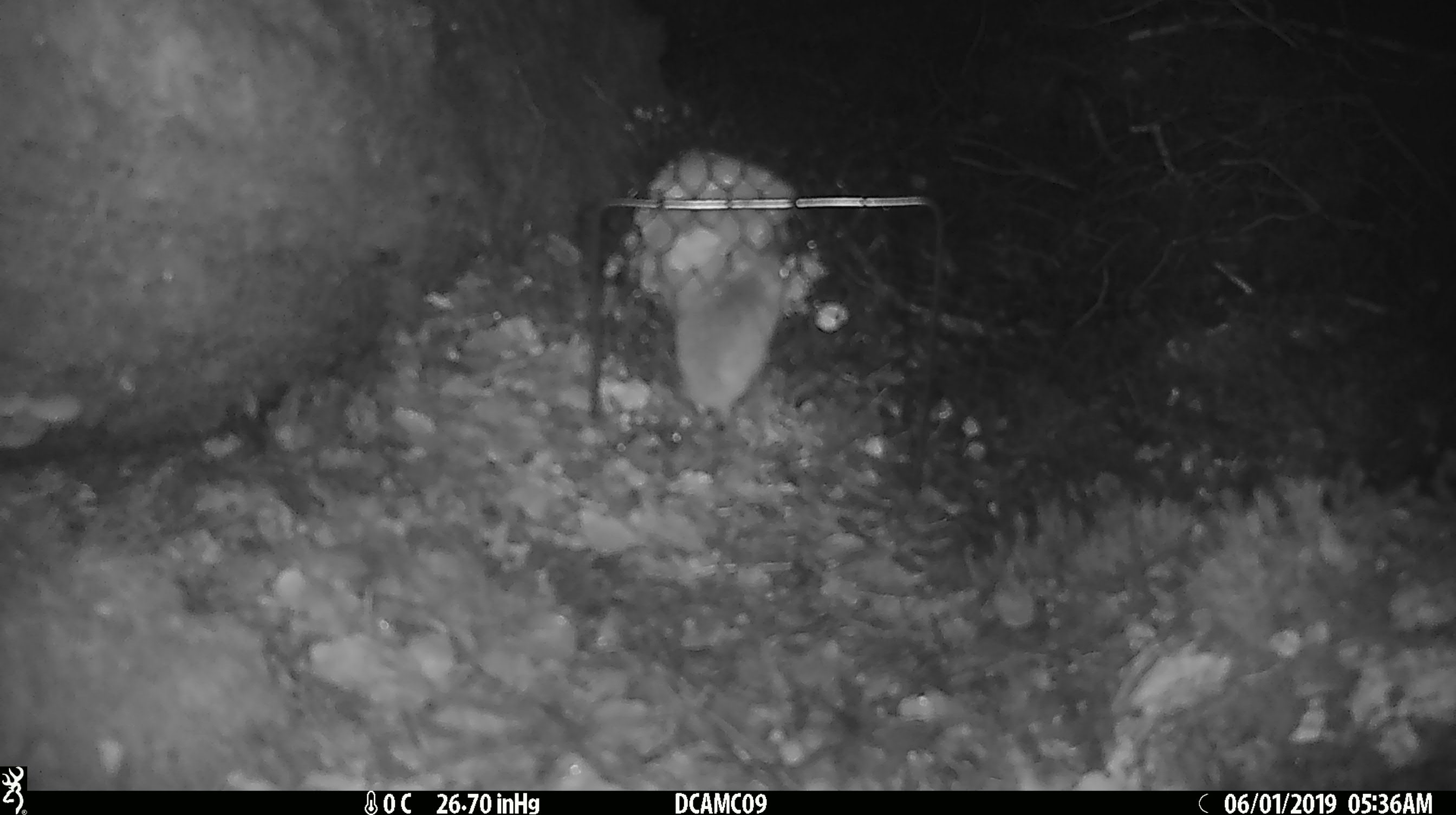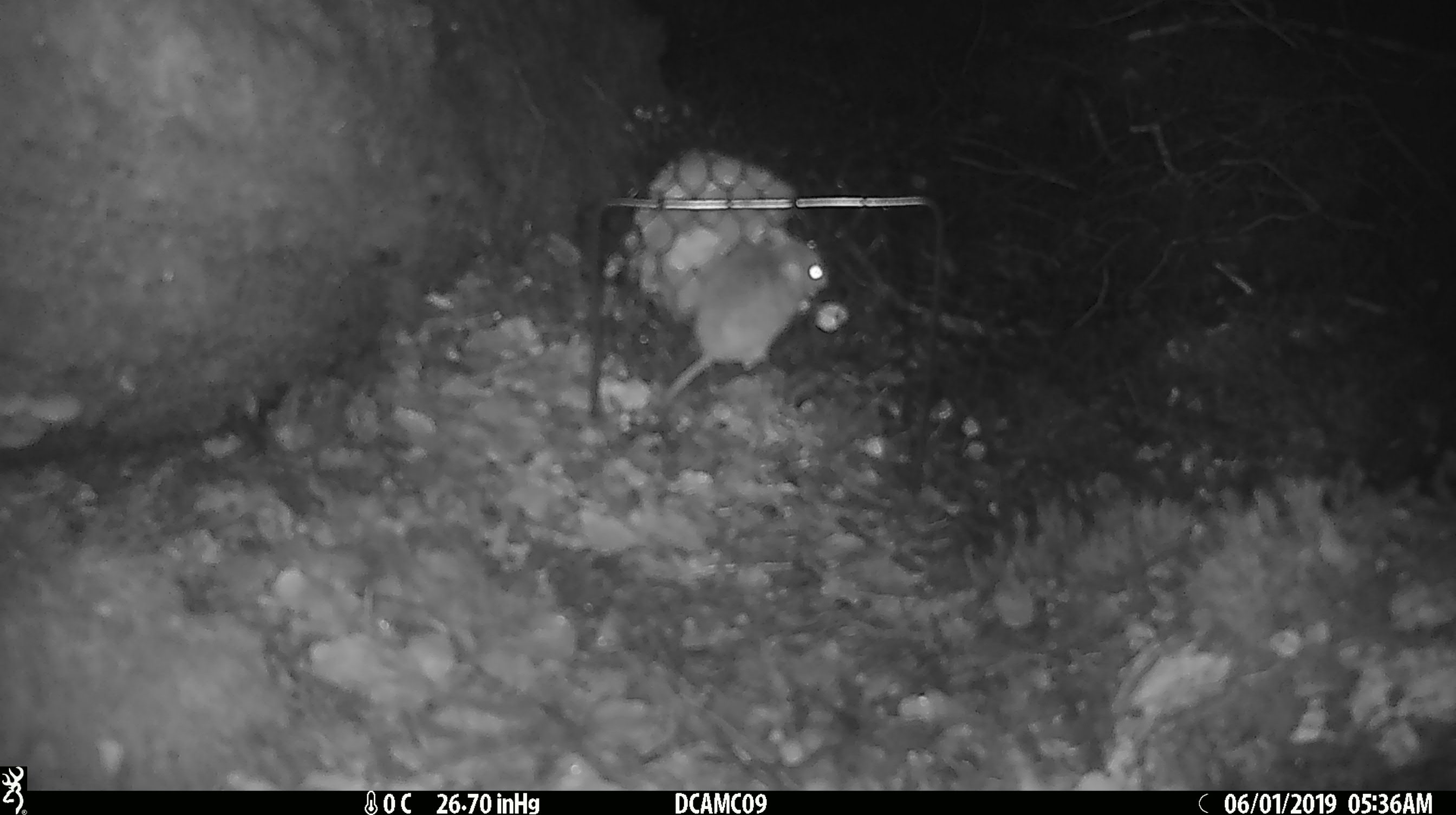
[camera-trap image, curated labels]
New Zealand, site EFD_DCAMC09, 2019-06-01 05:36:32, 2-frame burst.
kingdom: Animalia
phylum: Chordata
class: Mammalia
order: Rodentia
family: Muridae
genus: Mus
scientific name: Mus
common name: mouse